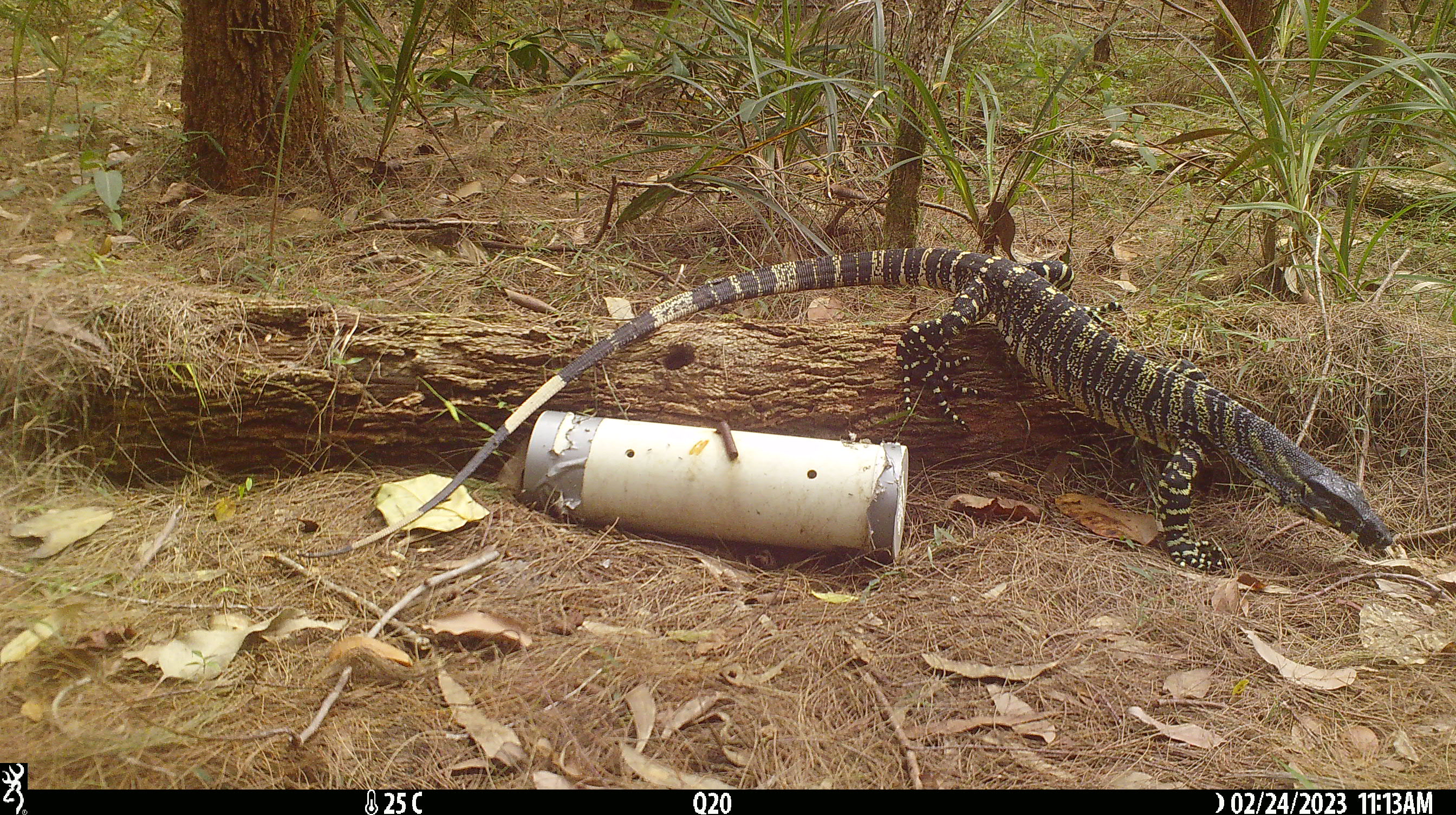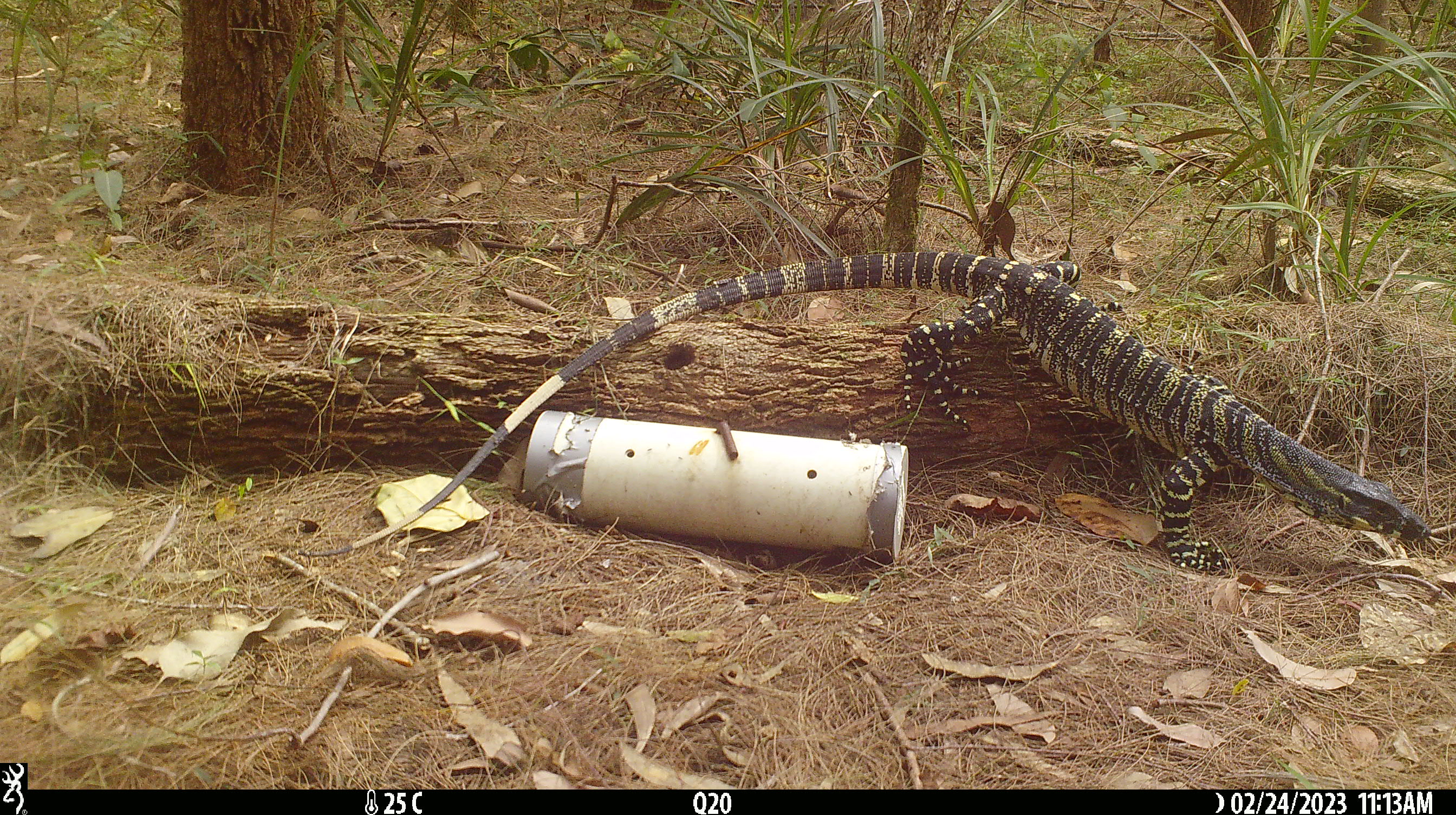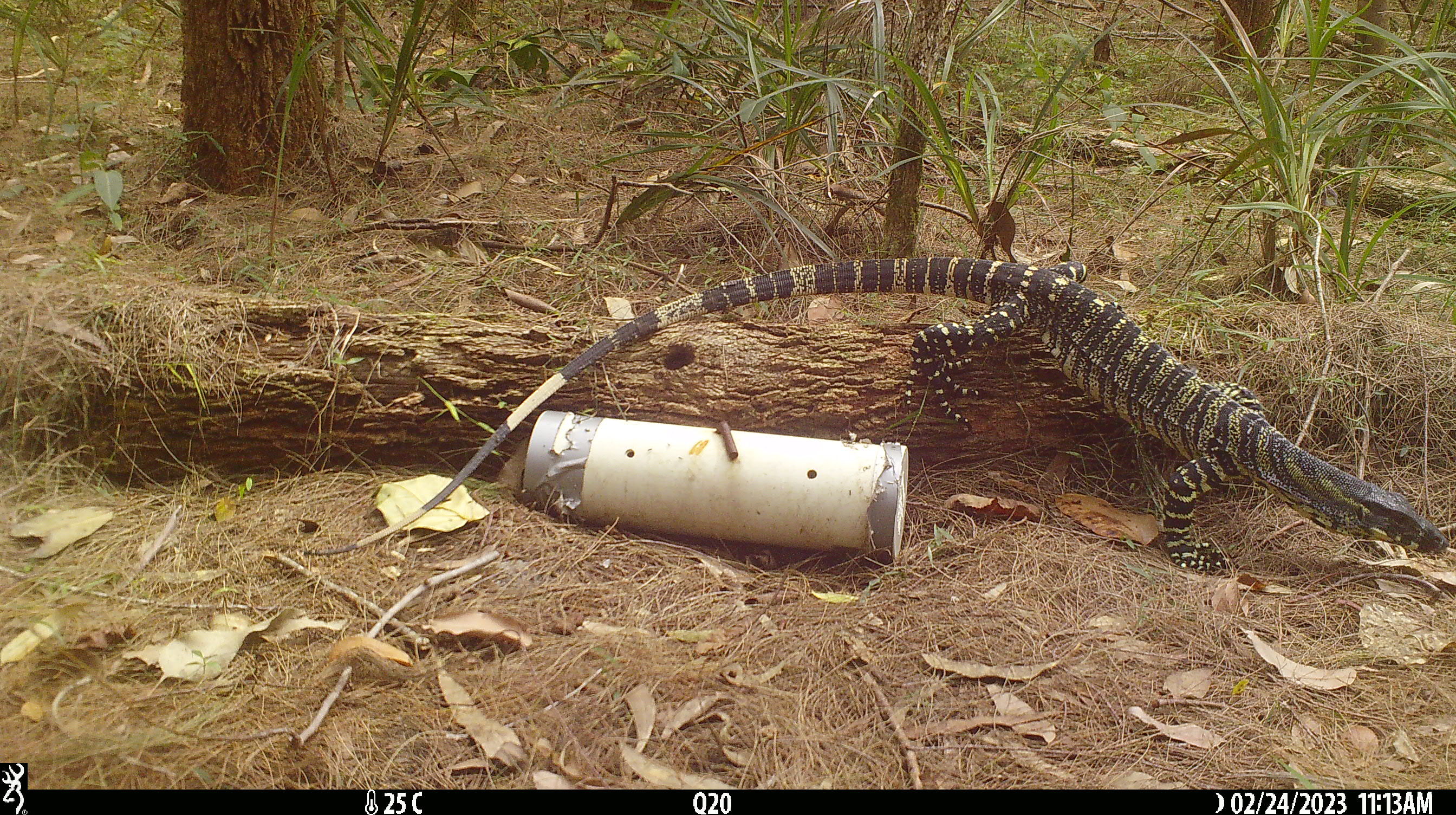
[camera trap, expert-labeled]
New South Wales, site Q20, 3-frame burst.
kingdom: Animalia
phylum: Chordata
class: Reptilia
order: Squamata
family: Varanidae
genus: Varanus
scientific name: Varanus varius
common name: lace monitor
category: goanna